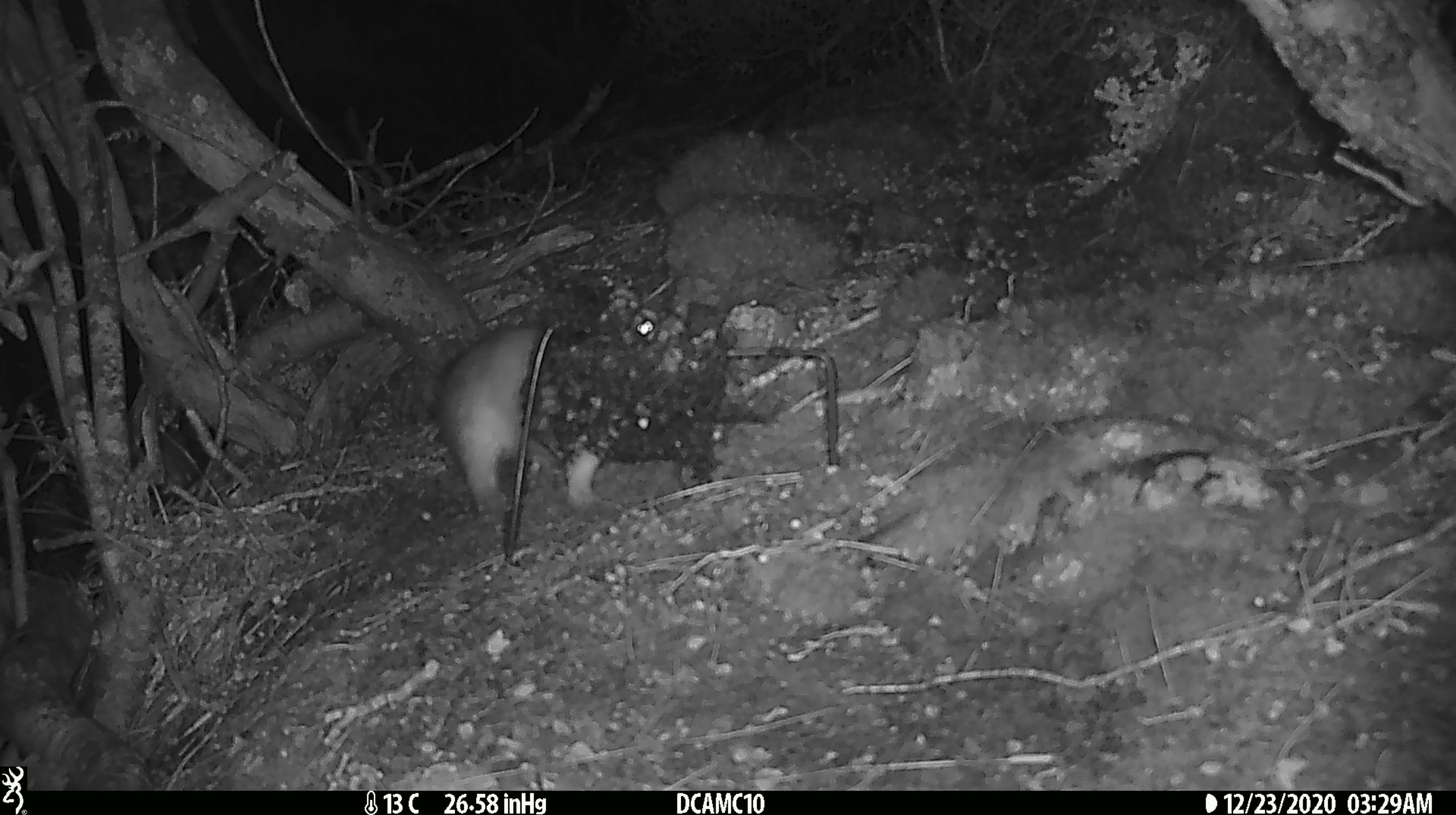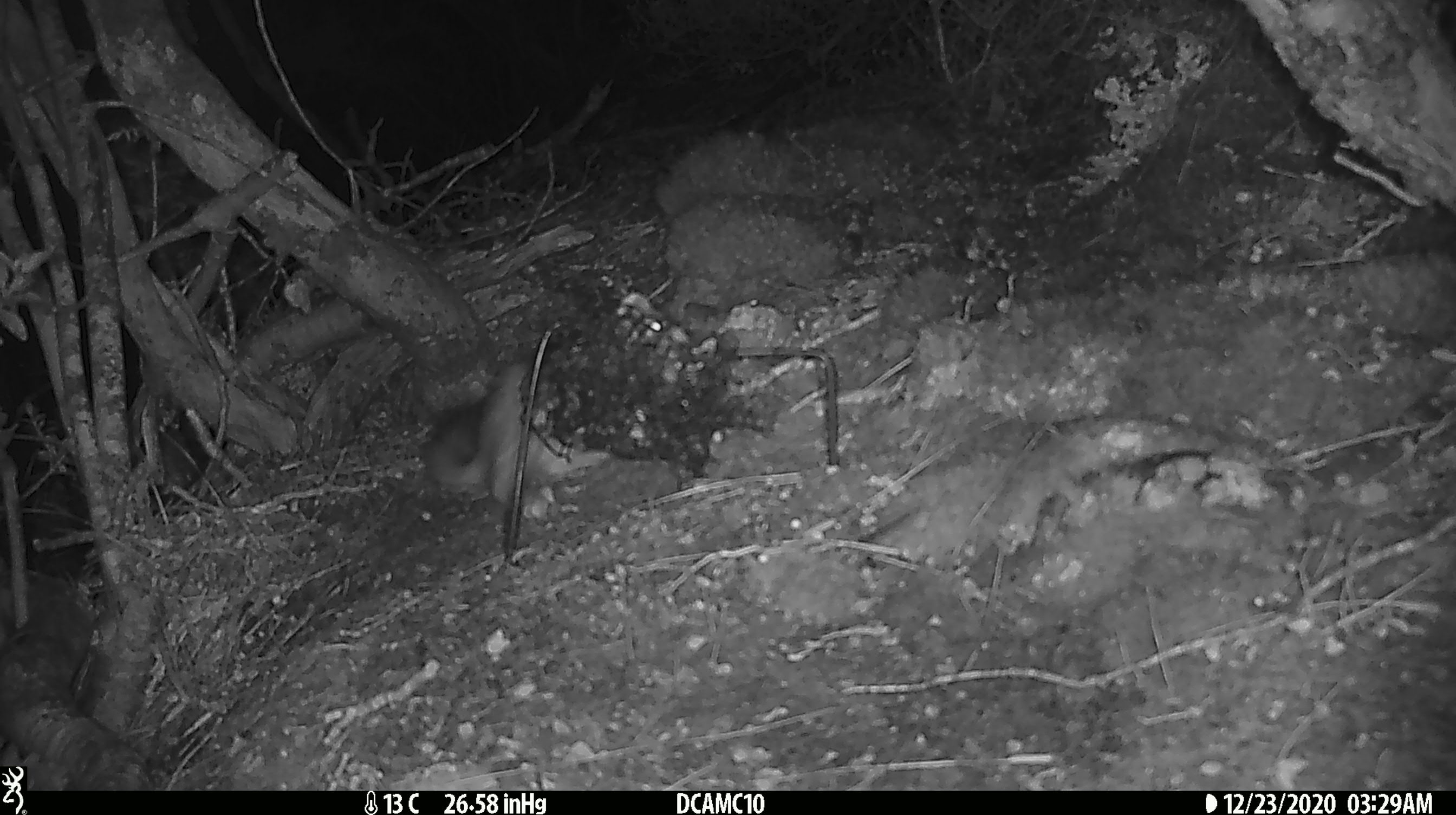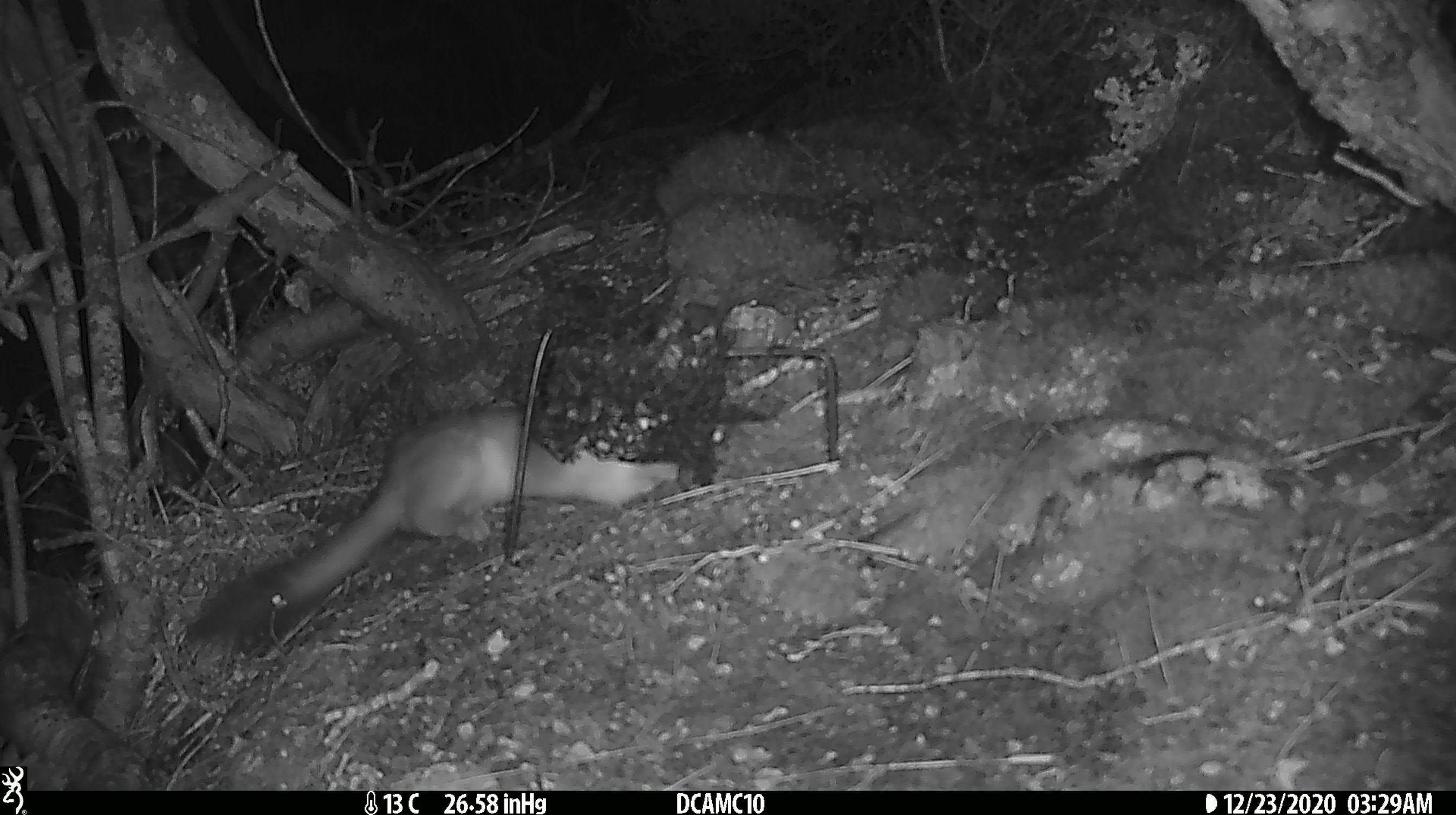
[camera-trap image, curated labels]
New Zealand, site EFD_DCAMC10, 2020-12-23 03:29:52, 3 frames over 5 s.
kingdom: Animalia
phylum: Chordata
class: Mammalia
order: Carnivora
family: Mustelidae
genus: Mustela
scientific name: Mustela erminea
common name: stoat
Stoat (Mustela erminea).